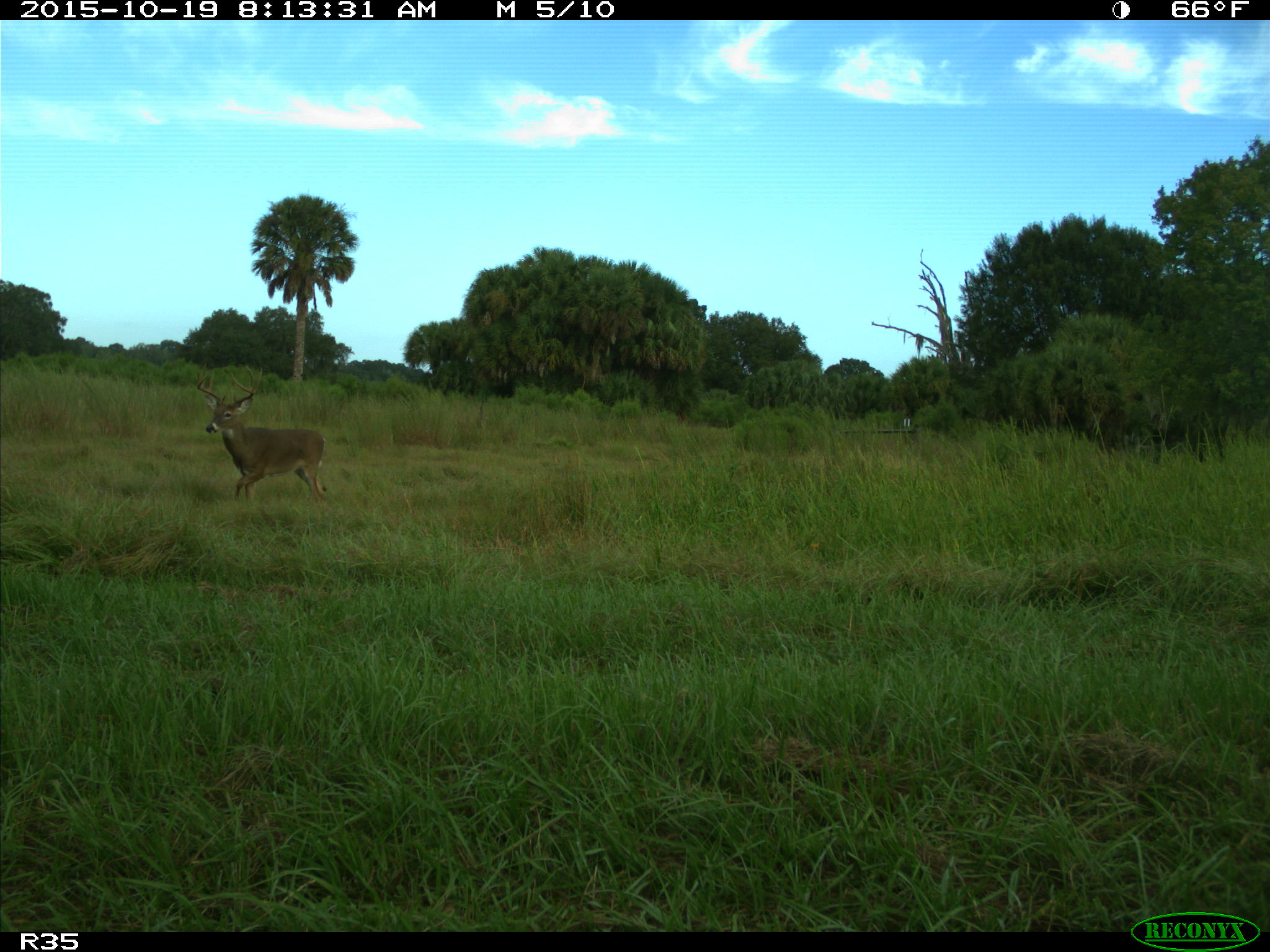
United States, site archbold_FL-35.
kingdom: Animalia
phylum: Chordata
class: Mammalia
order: Artiodactyla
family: Cervidae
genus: Odocoileus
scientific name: Odocoileus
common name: deer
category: unidentified deer